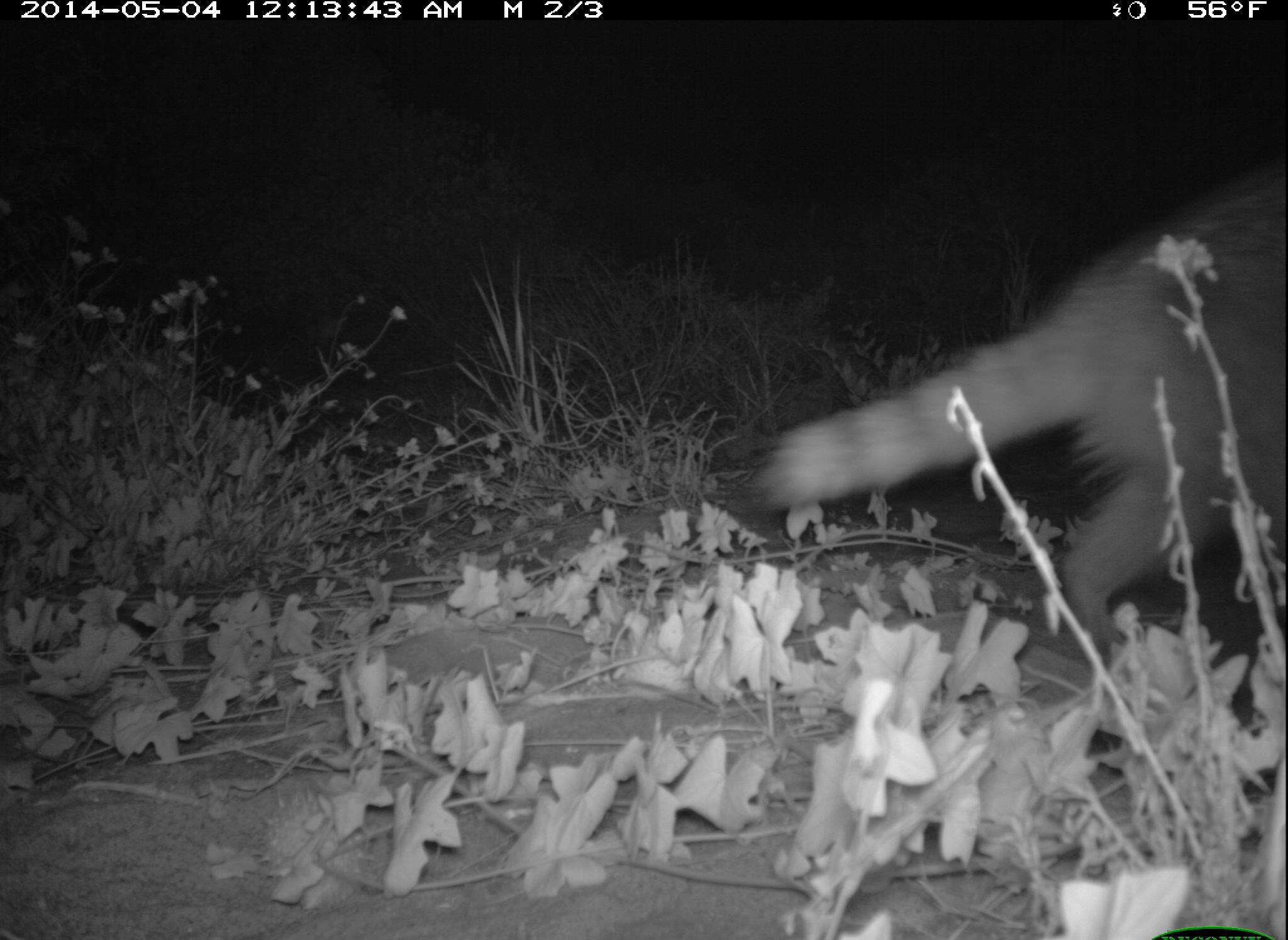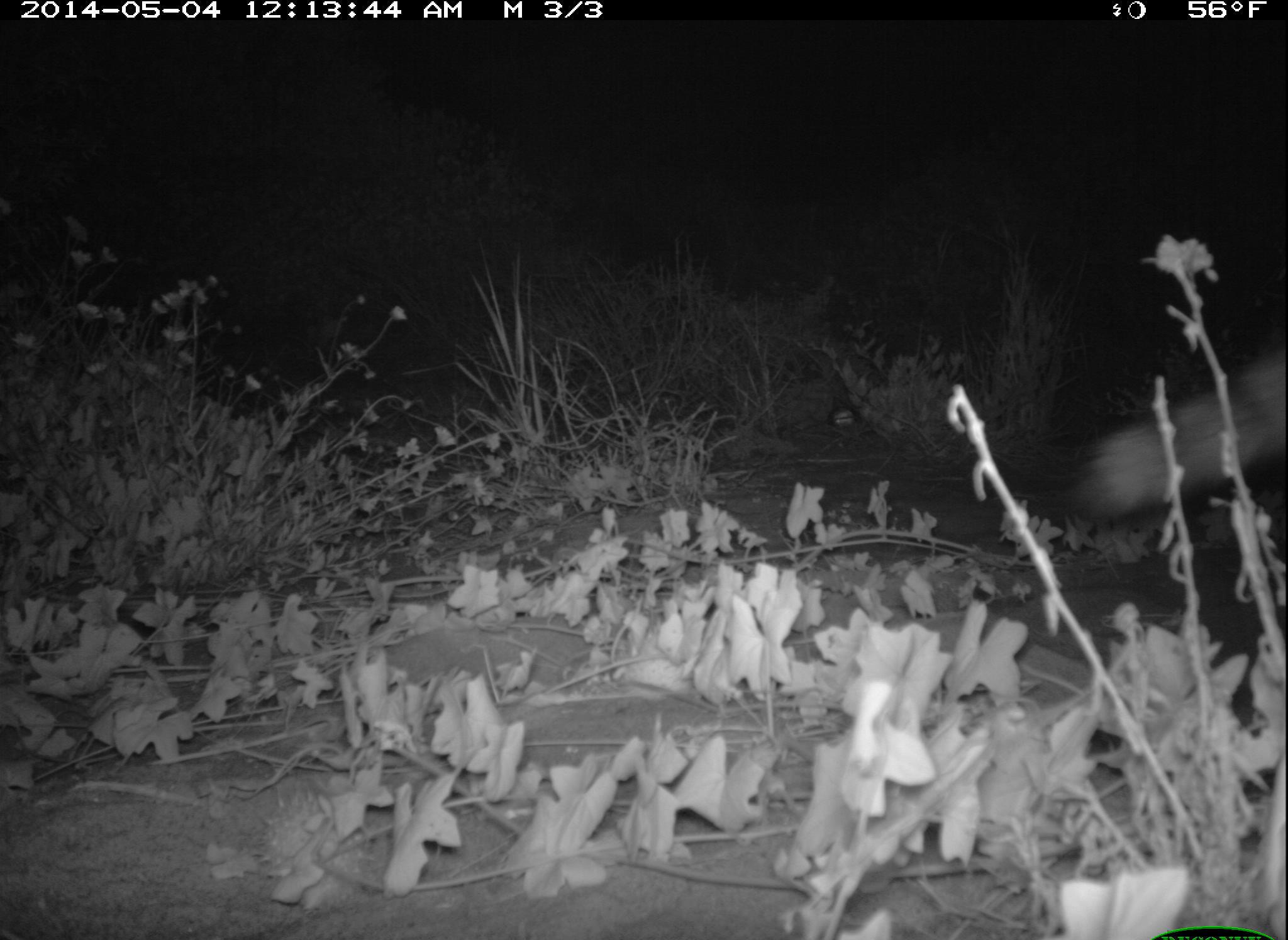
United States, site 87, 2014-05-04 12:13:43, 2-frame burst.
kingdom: Animalia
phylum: Chordata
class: Mammalia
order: Carnivora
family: Procyonidae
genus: Procyon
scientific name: Procyon lotor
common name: raccoon